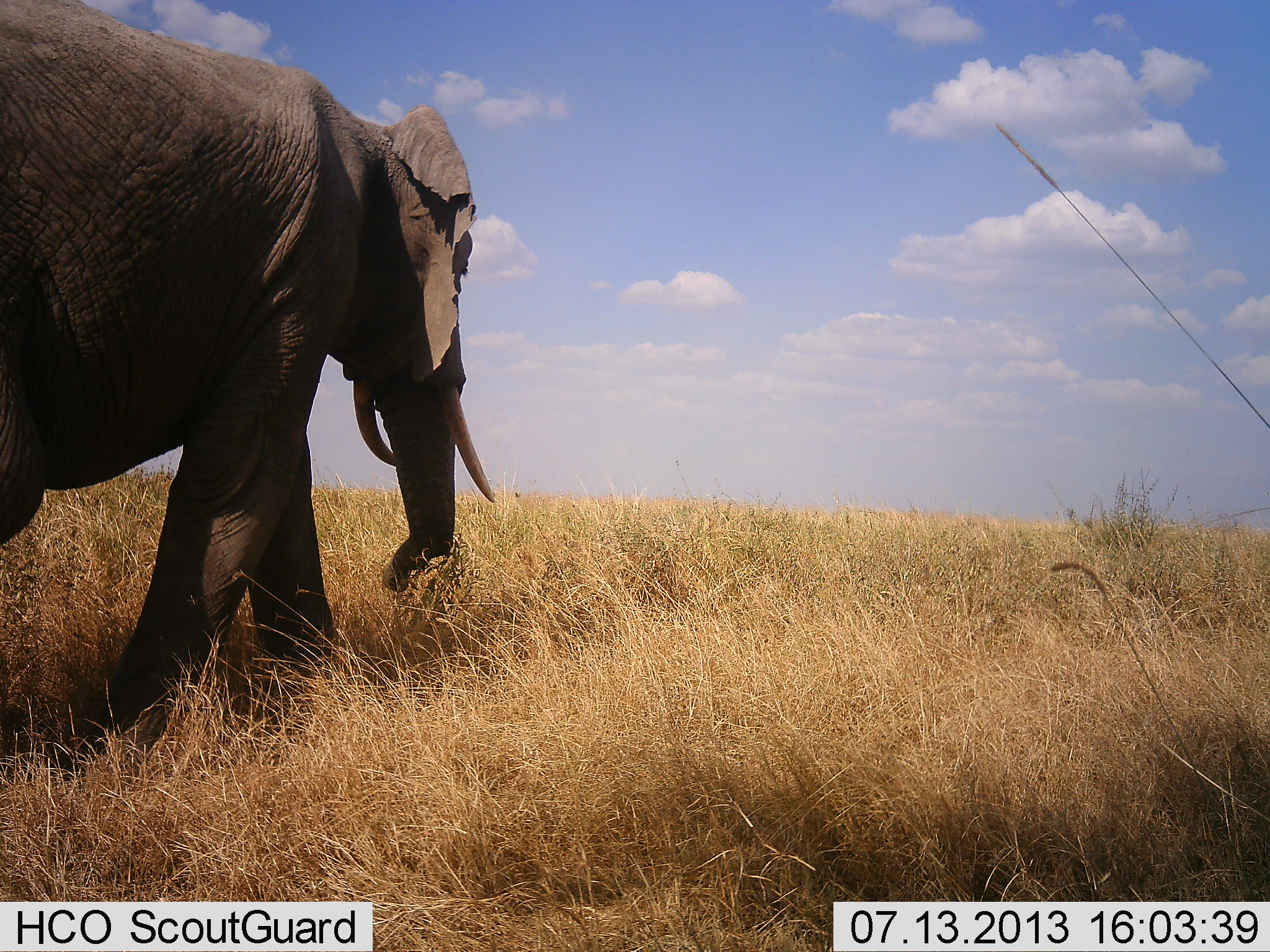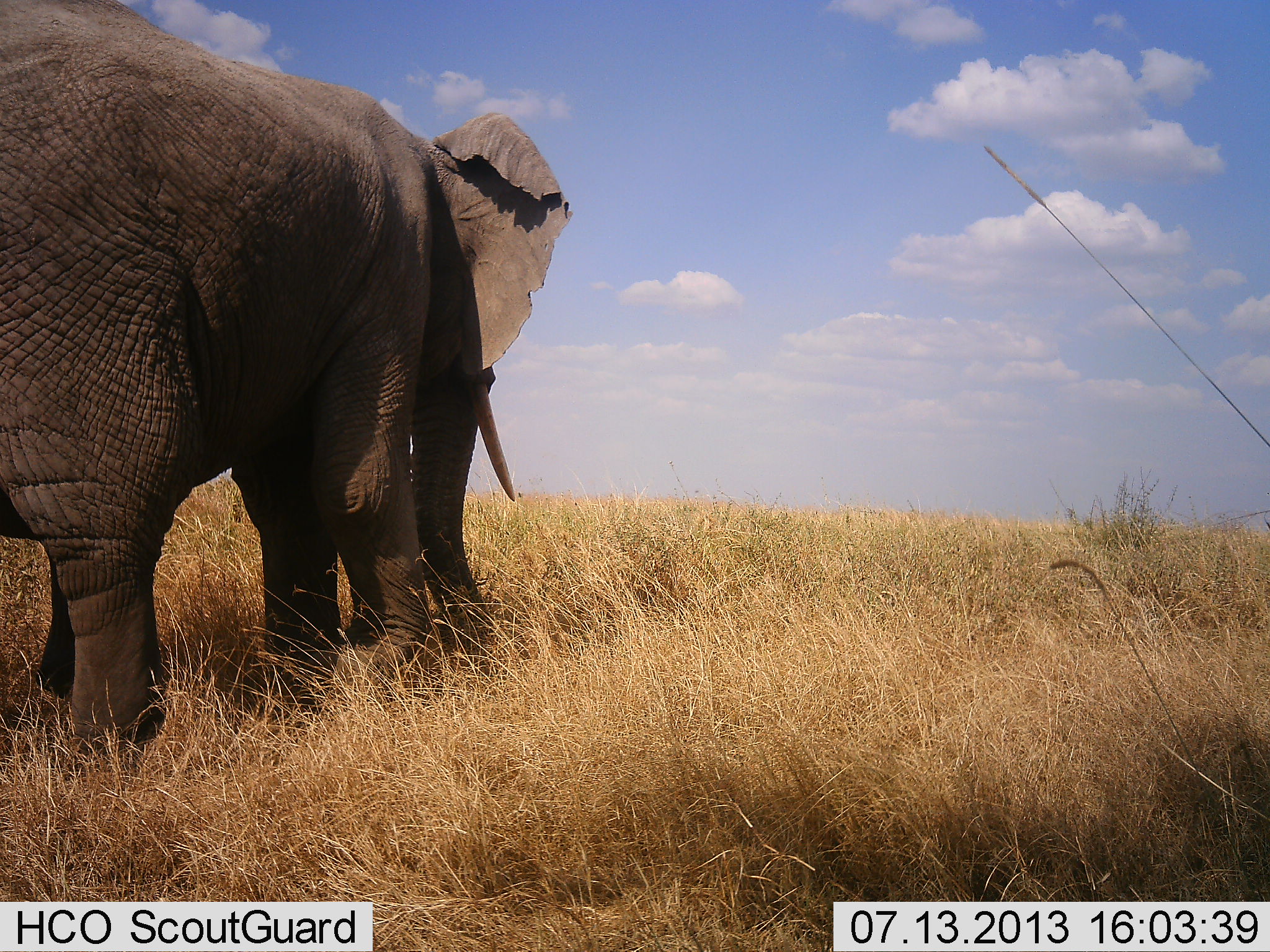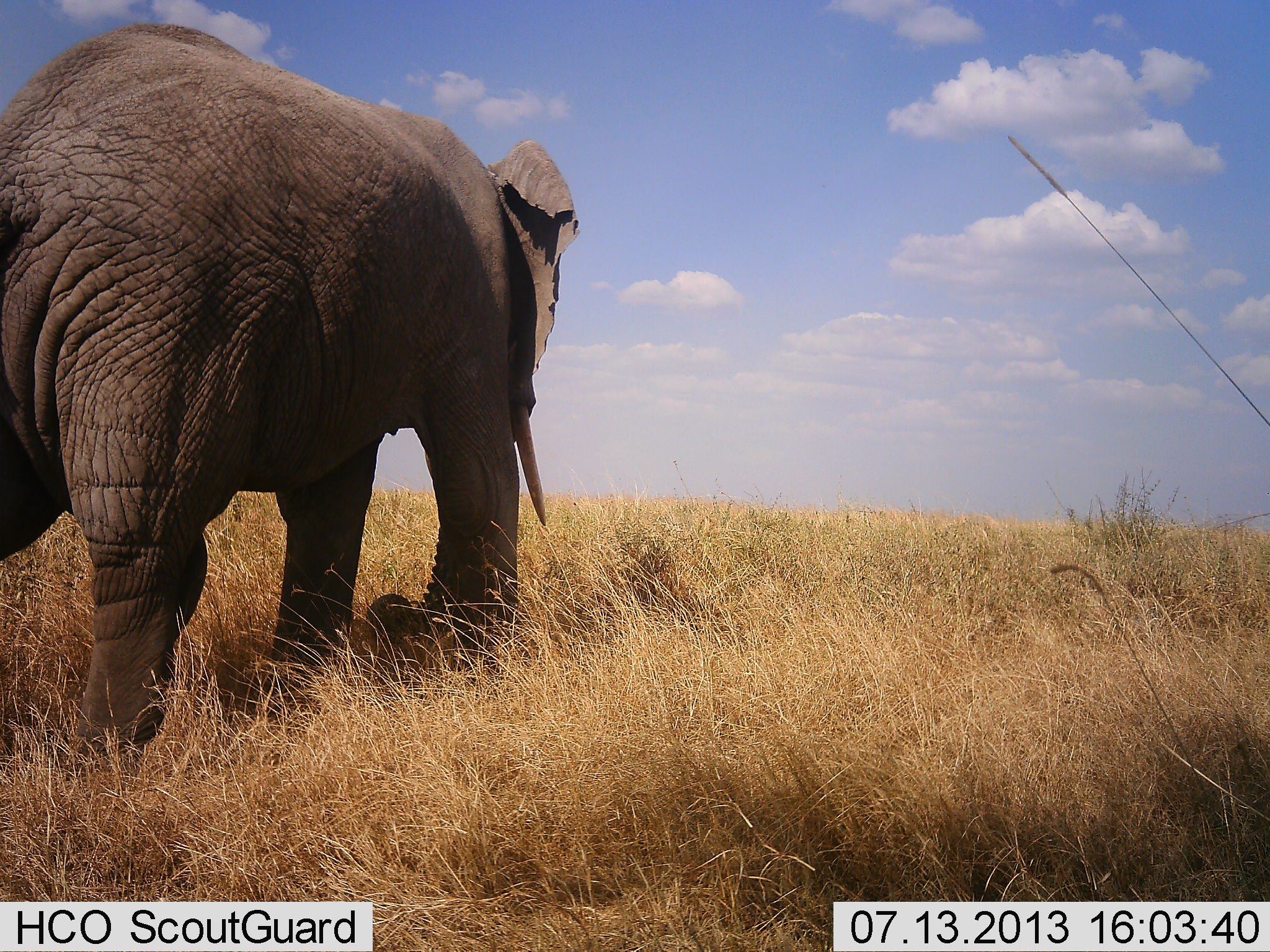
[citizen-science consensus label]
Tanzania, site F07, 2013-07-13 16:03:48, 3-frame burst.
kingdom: Animalia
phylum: Chordata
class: Mammalia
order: Proboscidea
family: Elephantidae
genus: Loxodonta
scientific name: Loxodonta africana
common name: african bush elephant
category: elephant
Elephant (african bush elephant) (Loxodonta africana), count 1. Behavior (volunteer vote fractions): standing 6%, resting 0%, moving 97%, interacting 0%. Young present (vote fraction): 0%. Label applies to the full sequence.